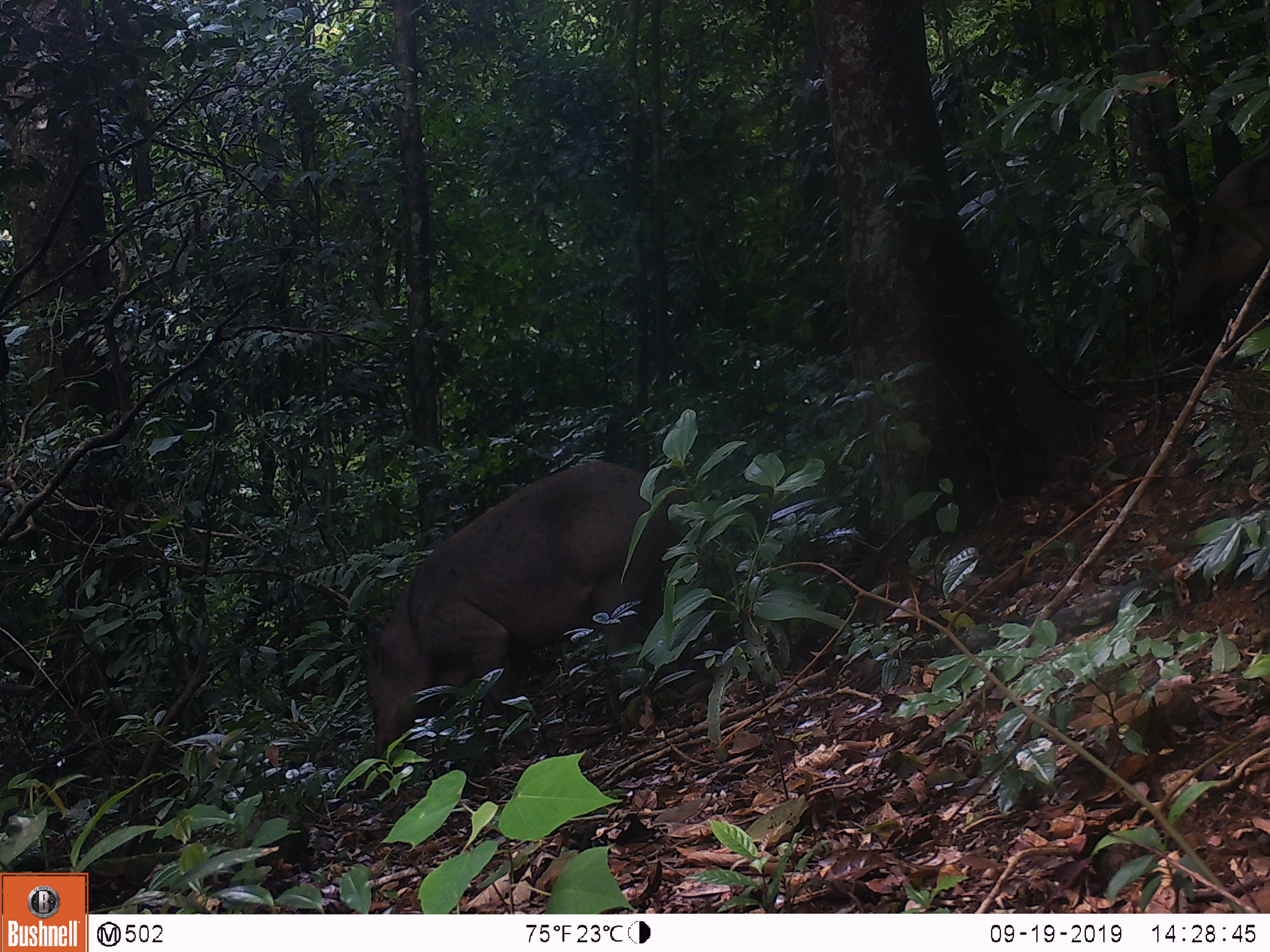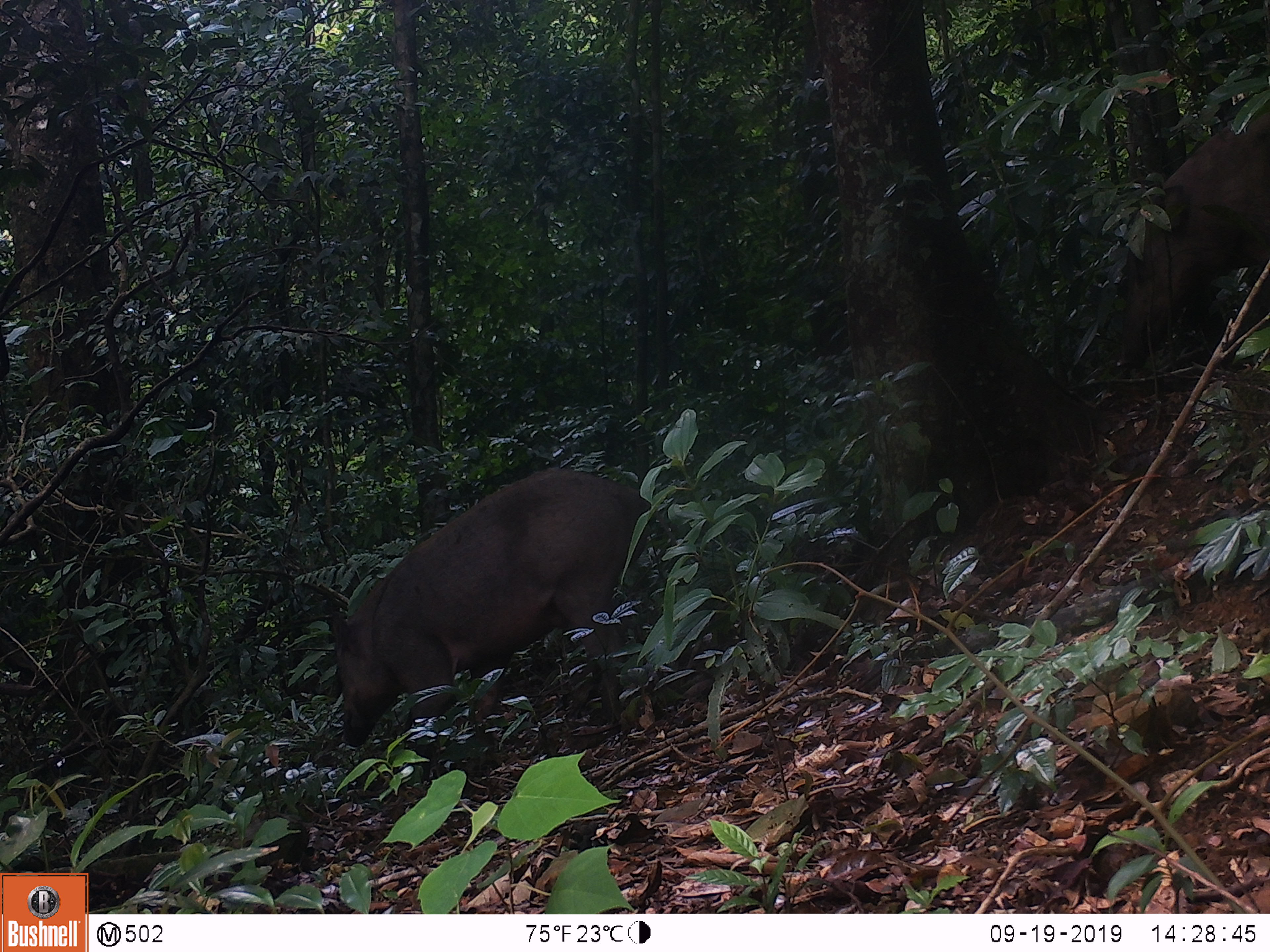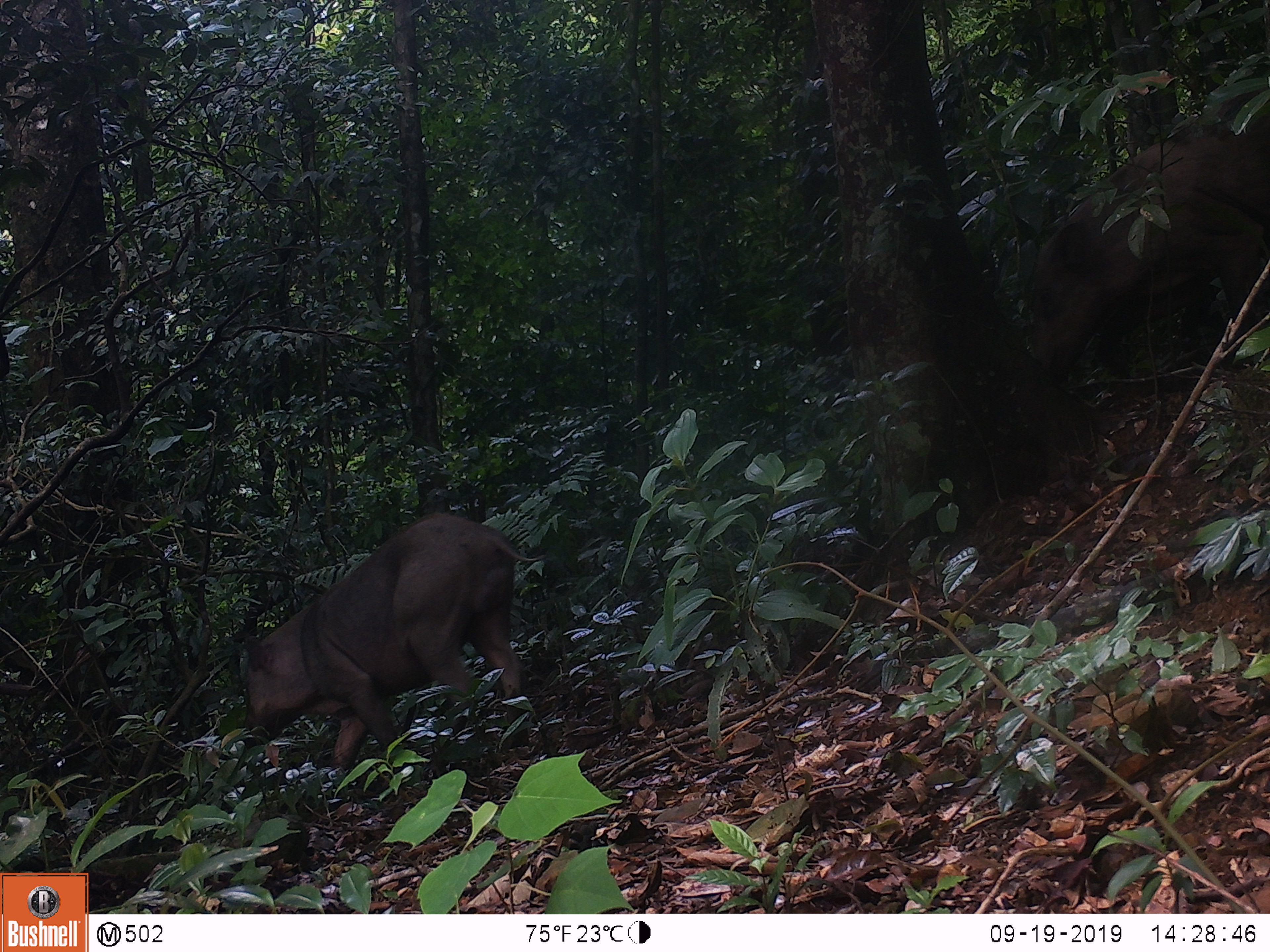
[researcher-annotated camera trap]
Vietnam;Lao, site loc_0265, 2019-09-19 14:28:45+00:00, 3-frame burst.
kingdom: Animalia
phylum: Chordata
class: Mammalia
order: Artiodactyla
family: Suidae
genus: Sus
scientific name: Sus scrofa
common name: eurasian wild pig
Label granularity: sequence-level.